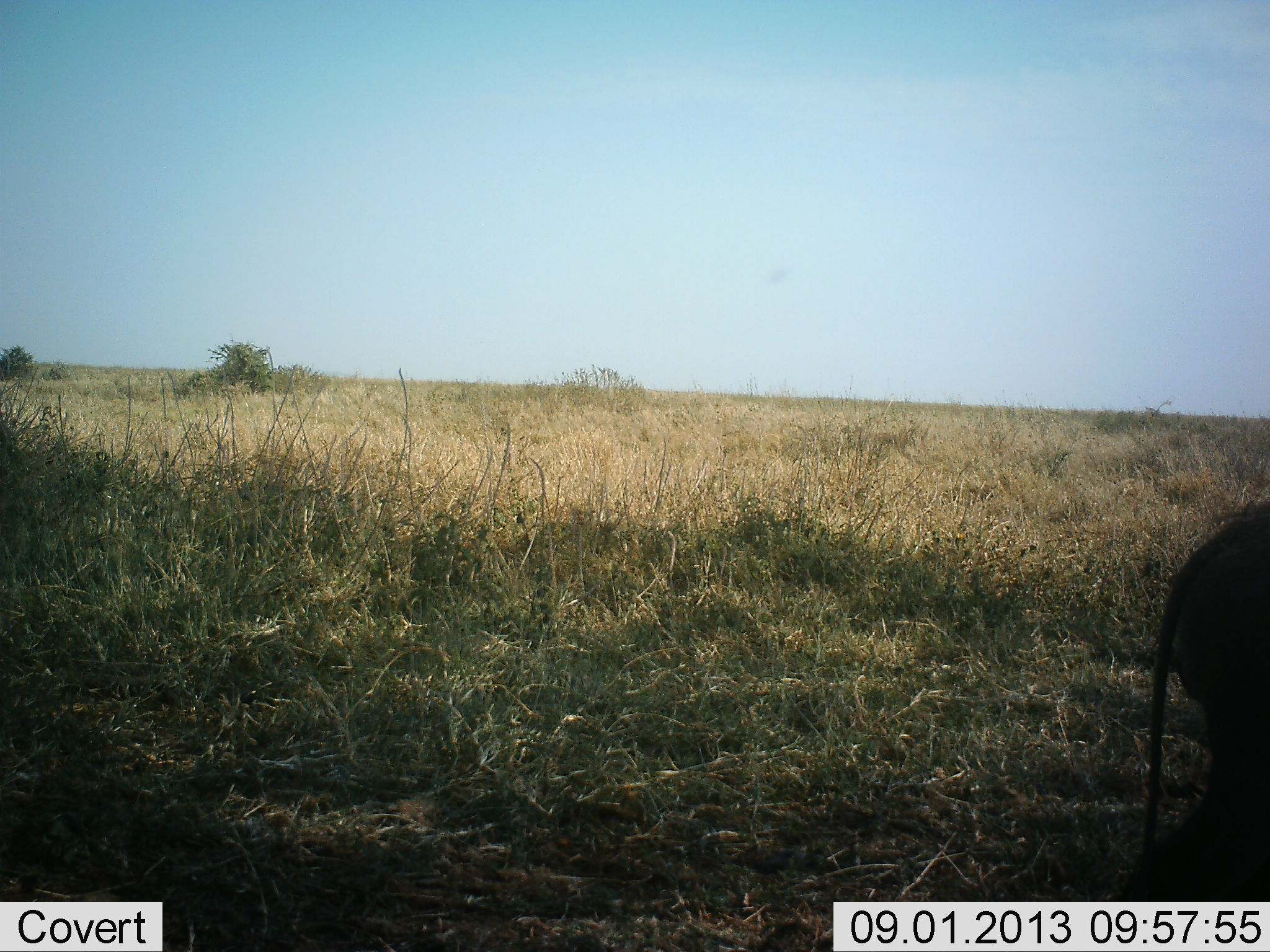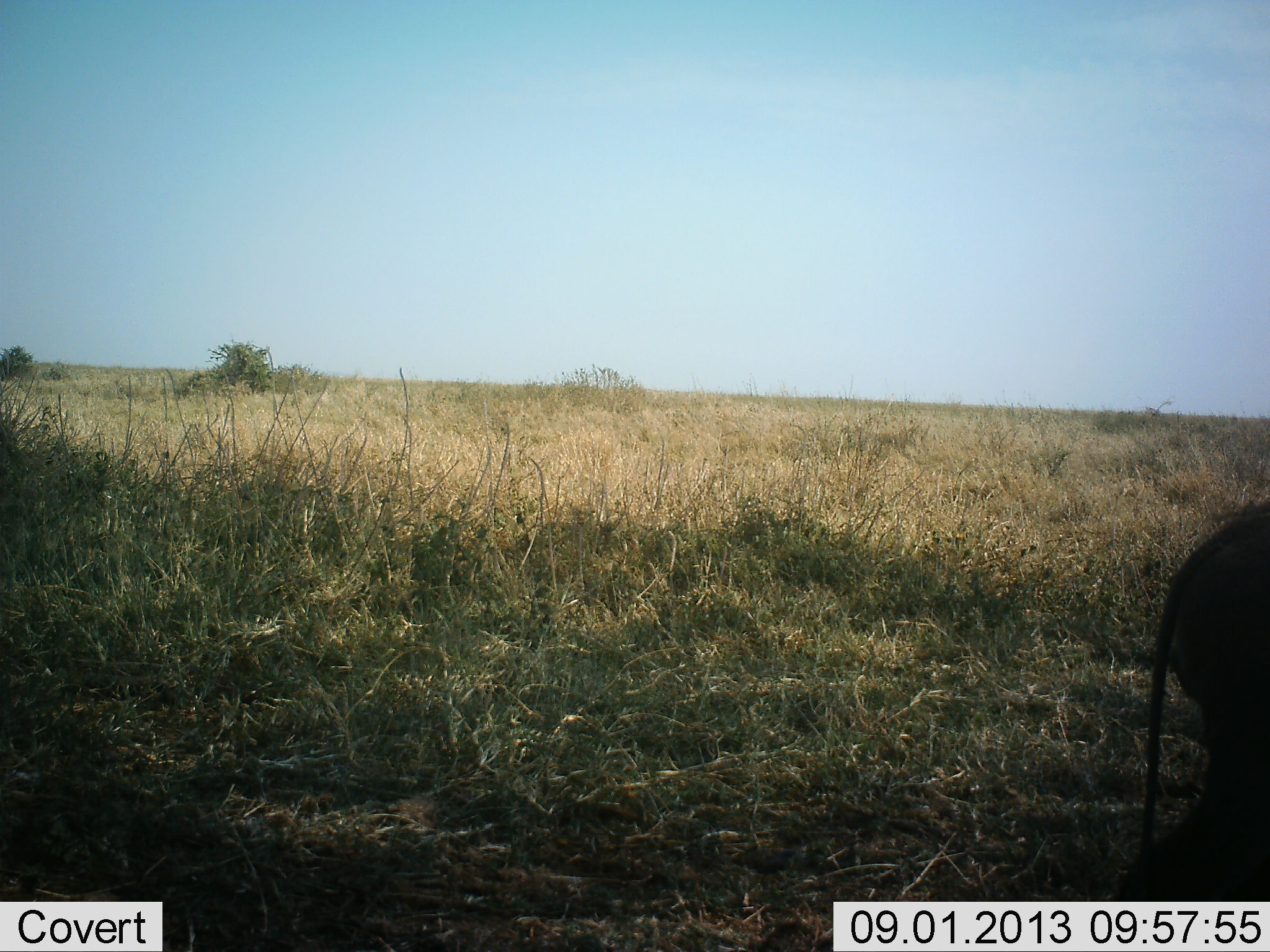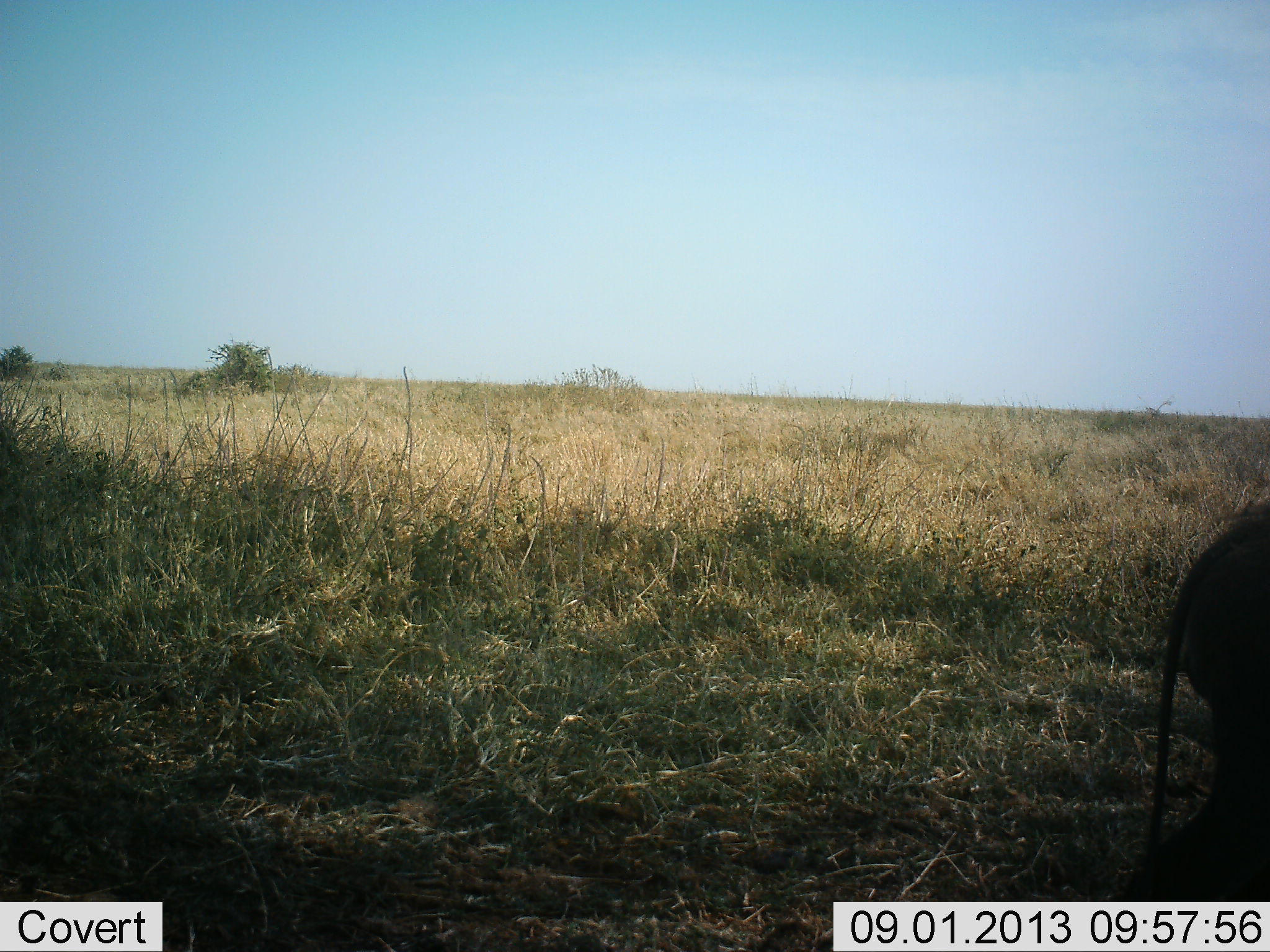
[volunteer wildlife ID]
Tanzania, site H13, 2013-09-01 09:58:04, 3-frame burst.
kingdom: Animalia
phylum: Chordata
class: Mammalia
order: Artiodactyla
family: Suidae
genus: Phacochoerus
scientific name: Phacochoerus africanus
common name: warthog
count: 1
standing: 88%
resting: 0%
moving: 12%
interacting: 0%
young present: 0%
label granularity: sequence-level